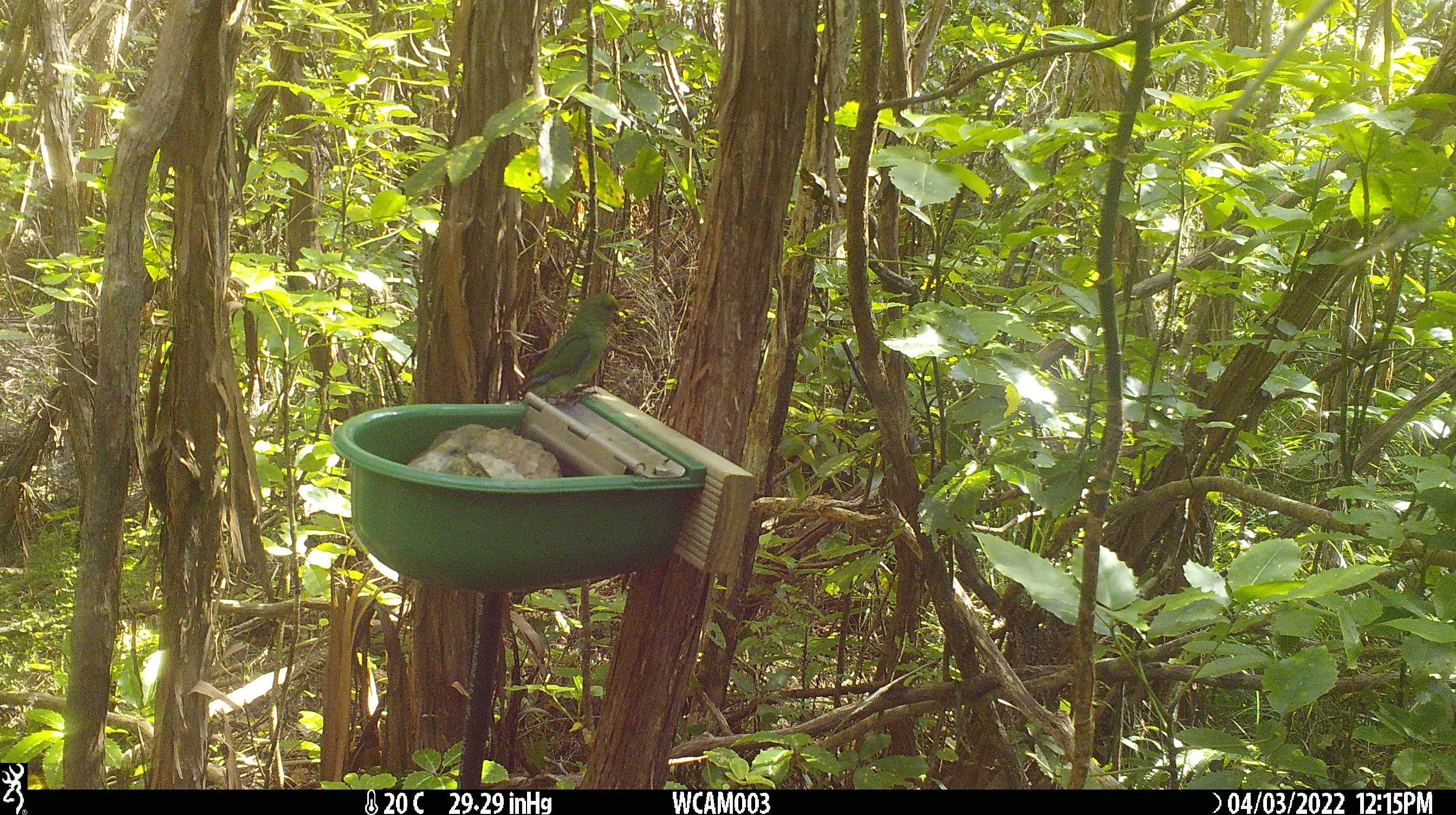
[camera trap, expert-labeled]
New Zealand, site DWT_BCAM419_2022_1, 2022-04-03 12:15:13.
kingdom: Animalia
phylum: Chordata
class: Aves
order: Psittaciformes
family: Psittaculidae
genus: Cyanoramphus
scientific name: Cyanoramphus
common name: parakeet